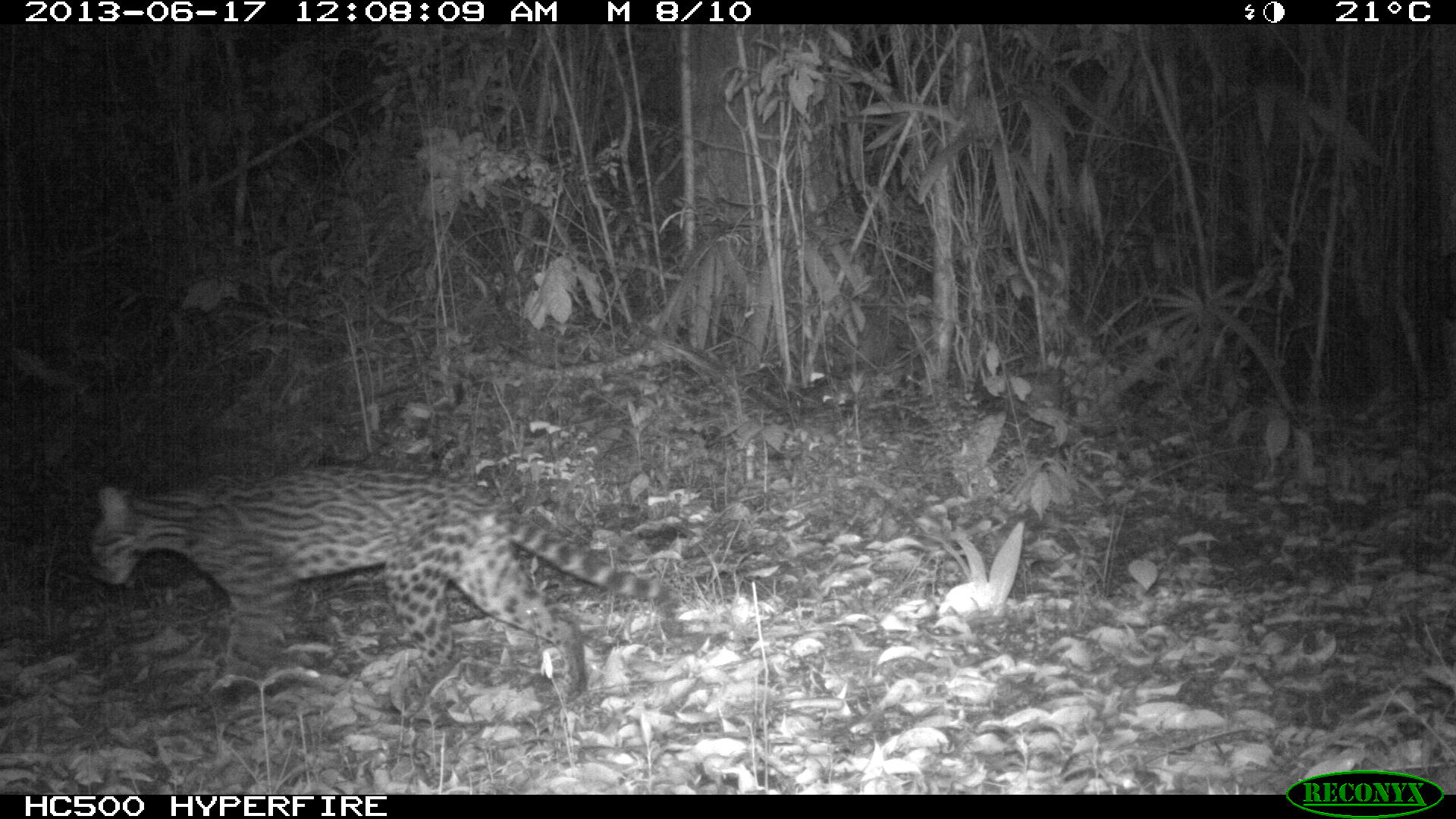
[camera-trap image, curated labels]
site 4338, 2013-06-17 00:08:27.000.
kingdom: Animalia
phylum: Chordata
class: Mammalia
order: Carnivora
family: Felidae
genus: Leopardus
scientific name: Leopardus pardalis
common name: ocelot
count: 1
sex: female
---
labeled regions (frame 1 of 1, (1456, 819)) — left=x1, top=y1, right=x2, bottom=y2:
leopardus pardalis: left=88, top=463, right=672, bottom=717